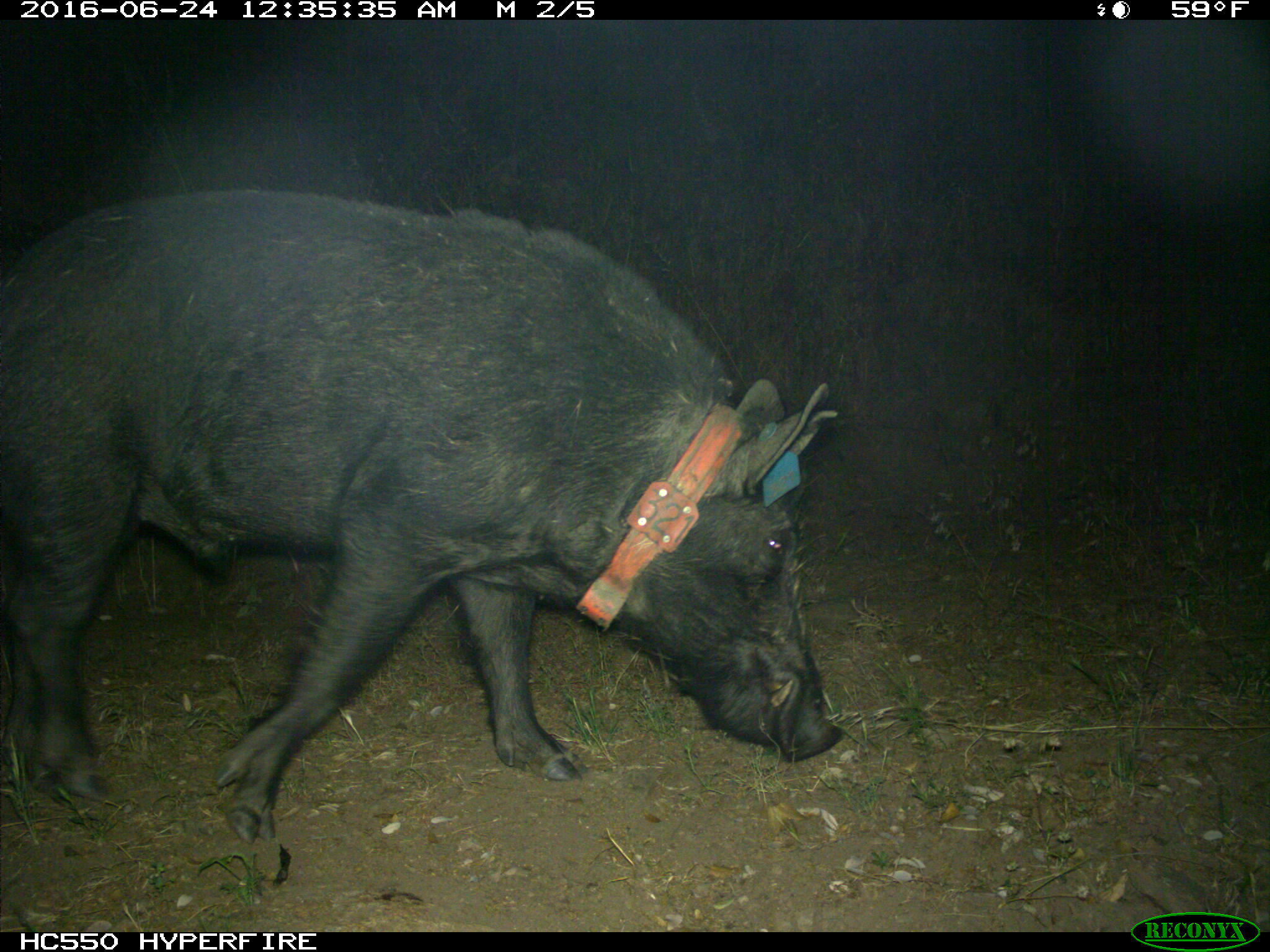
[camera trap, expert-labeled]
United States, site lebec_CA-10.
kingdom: Animalia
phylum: Chordata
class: Mammalia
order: Artiodactyla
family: Suidae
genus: Sus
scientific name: Sus scrofa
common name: wild boar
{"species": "Sus scrofa (wild boar)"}